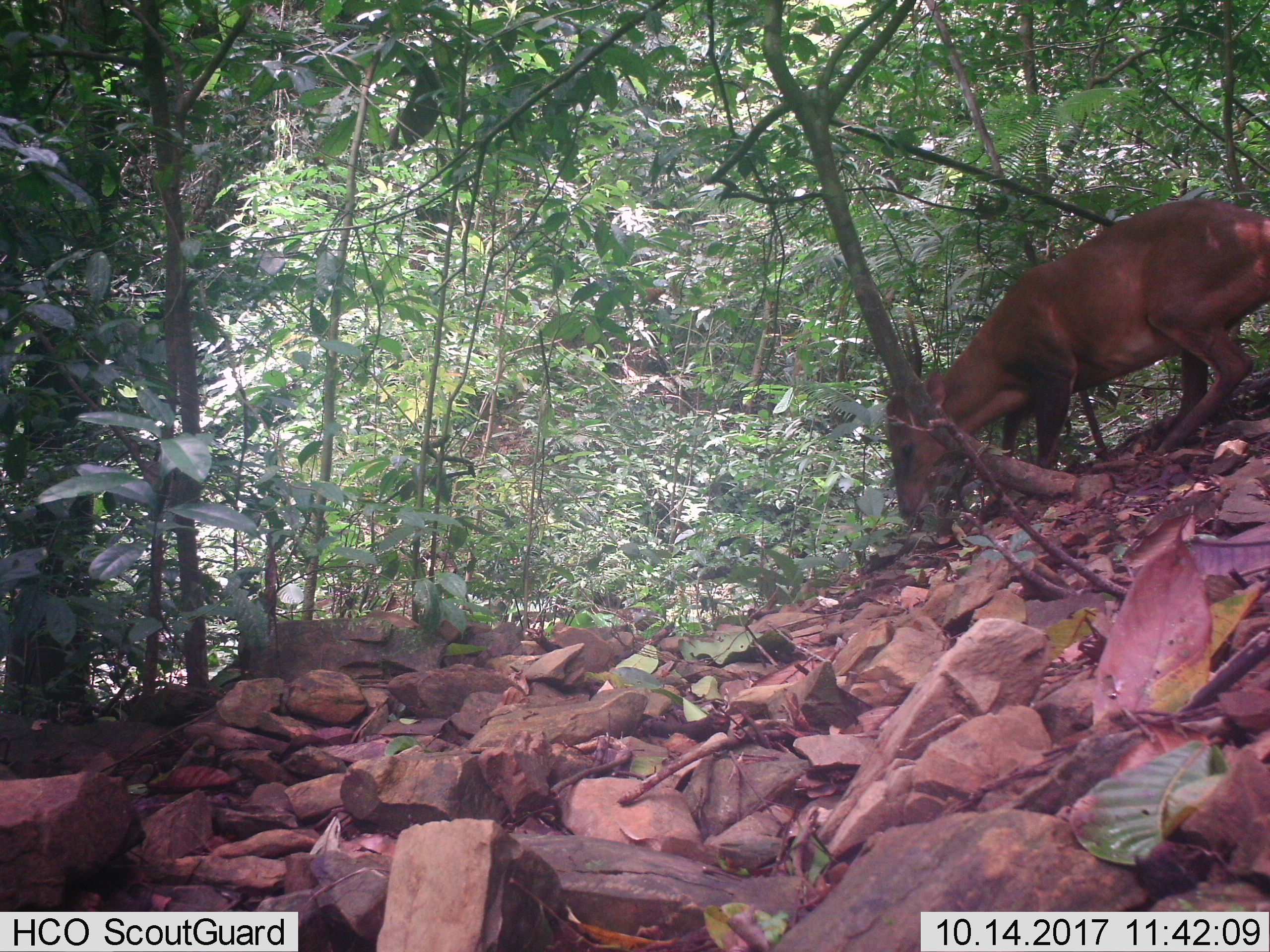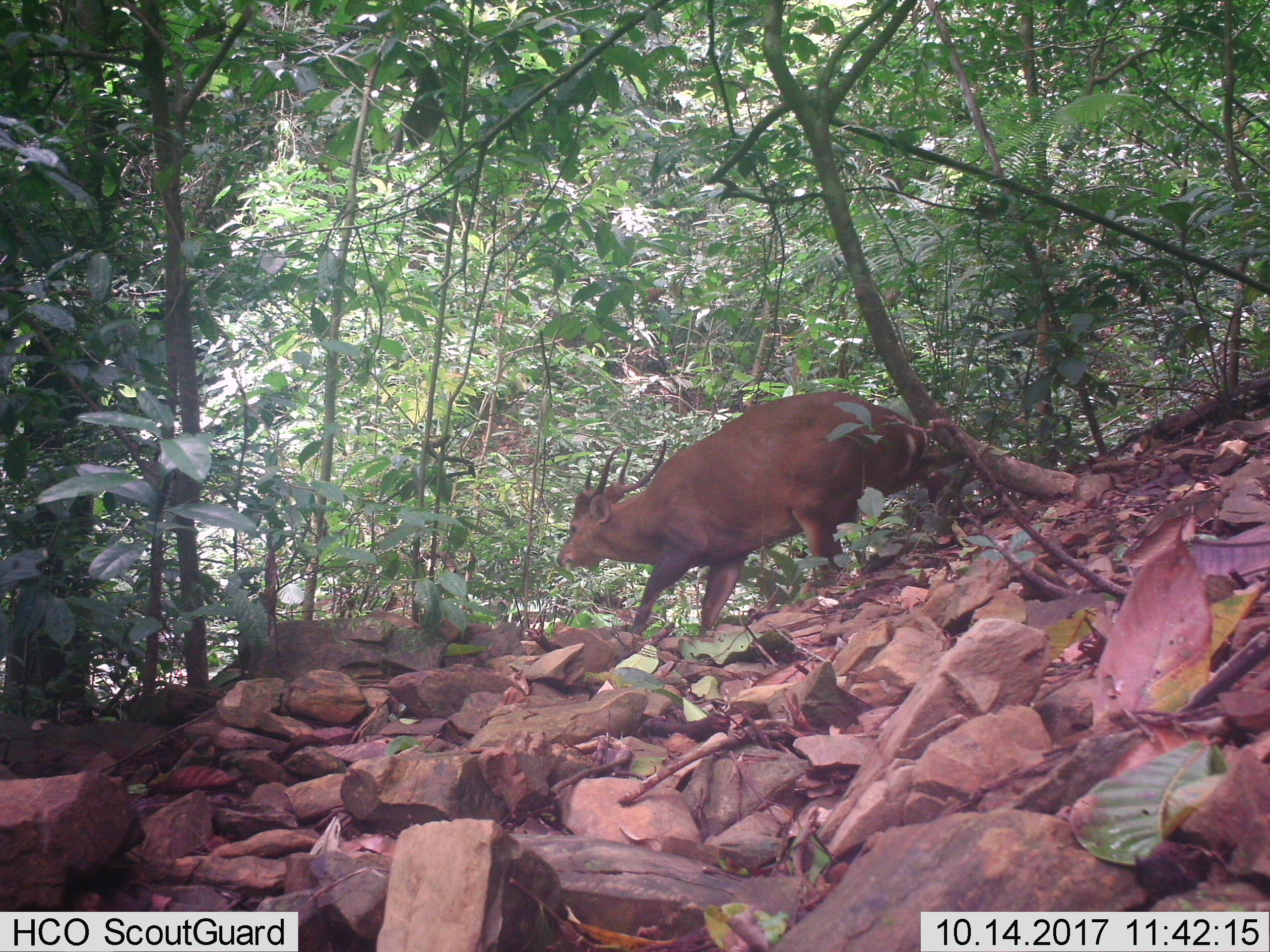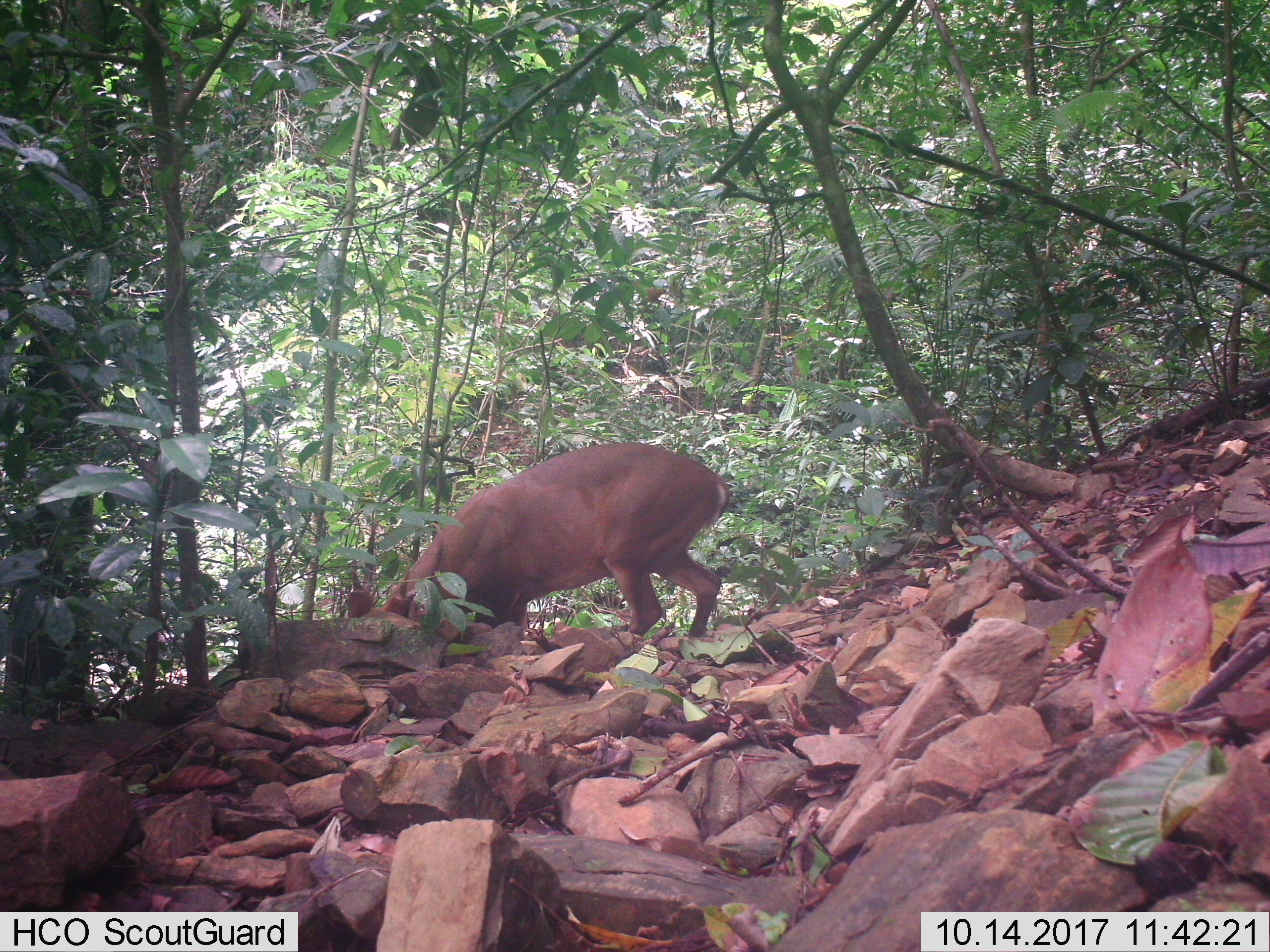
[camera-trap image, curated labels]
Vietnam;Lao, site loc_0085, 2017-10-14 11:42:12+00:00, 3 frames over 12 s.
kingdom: Animalia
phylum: Chordata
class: Mammalia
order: Artiodactyla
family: Cervidae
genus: Muntiacus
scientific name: Muntiacus vuquangensis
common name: large-antlered muntjac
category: large antlered muntjac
Large antlered muntjac (large-antlered muntjac) (Muntiacus vuquangensis). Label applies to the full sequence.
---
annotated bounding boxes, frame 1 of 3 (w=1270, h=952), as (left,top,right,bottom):
large antlered muntjac: (876,198,1270,524)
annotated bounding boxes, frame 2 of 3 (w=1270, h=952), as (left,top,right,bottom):
large antlered muntjac: (556,391,952,637)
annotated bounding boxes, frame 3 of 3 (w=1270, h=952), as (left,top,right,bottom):
large antlered muntjac: (346,442,730,640)